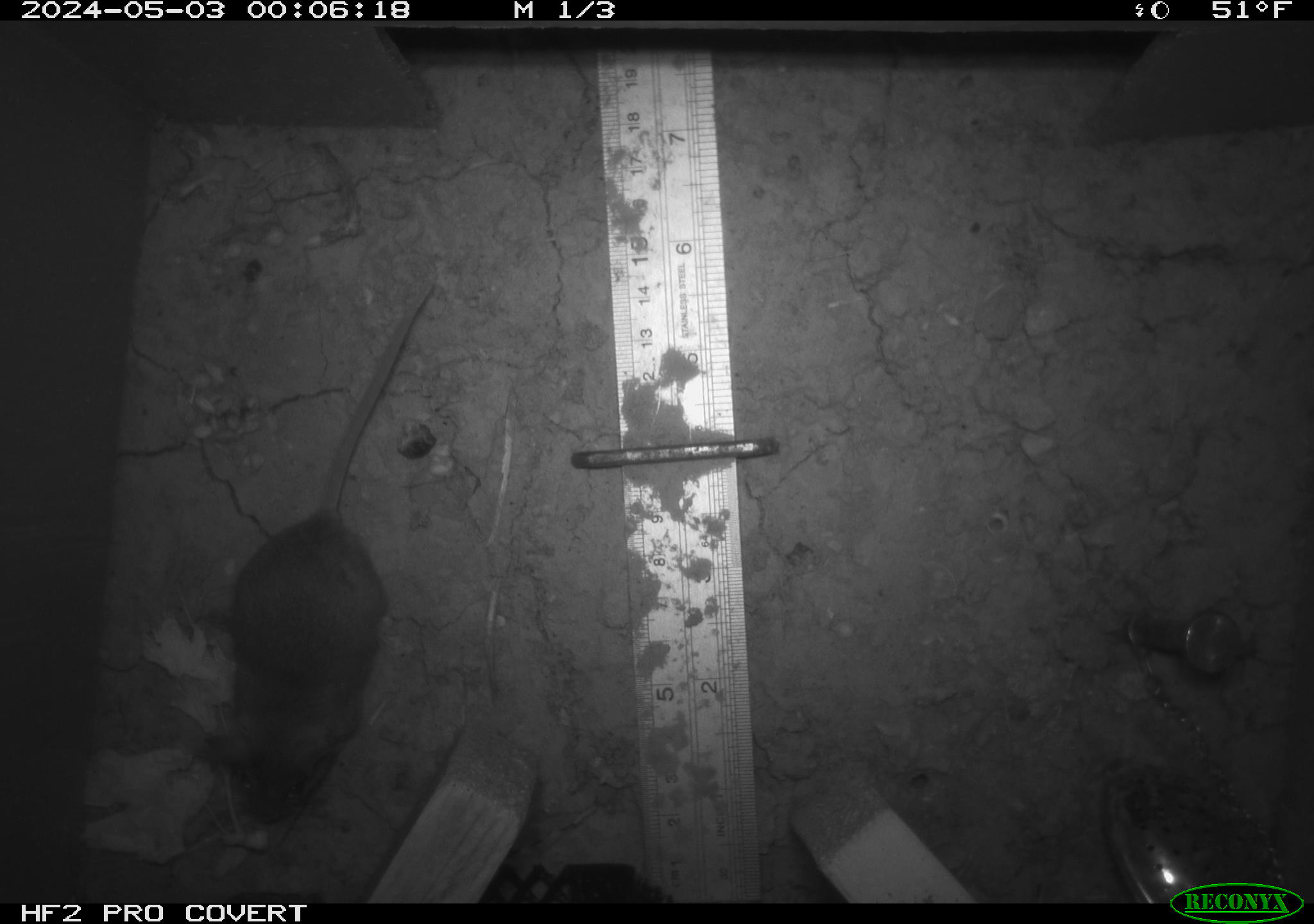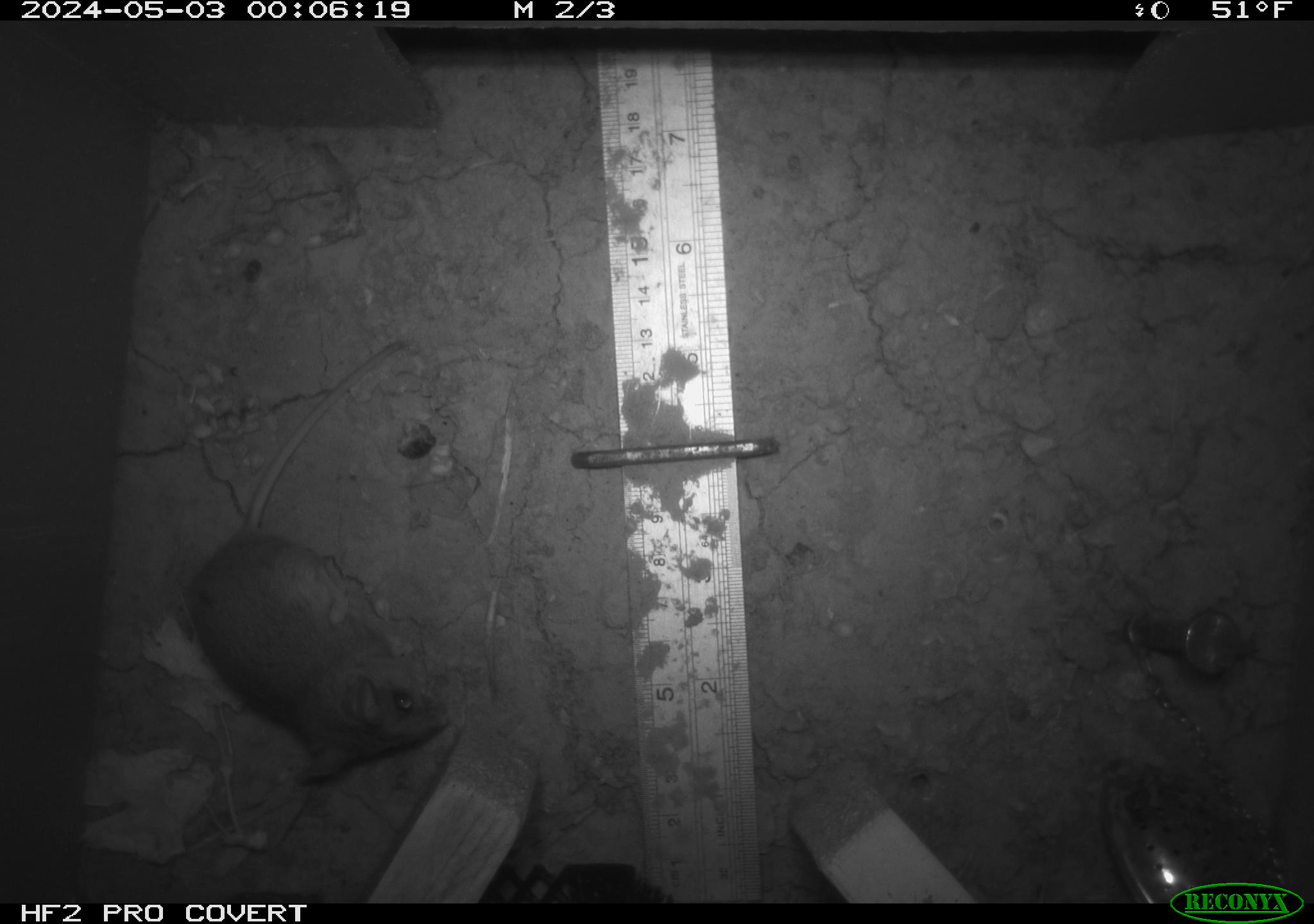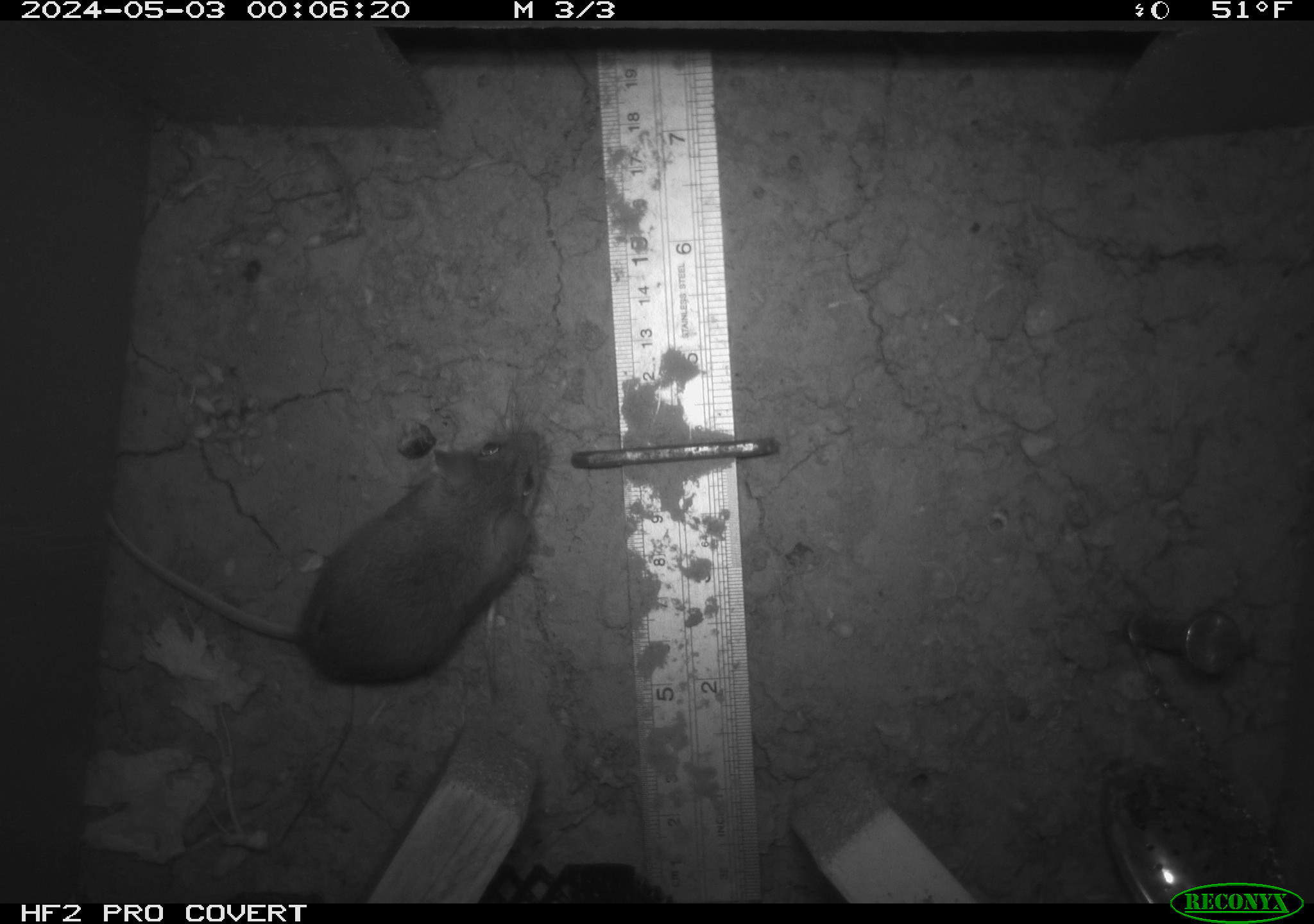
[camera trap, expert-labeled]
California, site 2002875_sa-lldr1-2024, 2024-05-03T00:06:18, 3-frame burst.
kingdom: Animalia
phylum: Chordata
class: Mammalia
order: Rodentia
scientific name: Rodentia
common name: mouse species